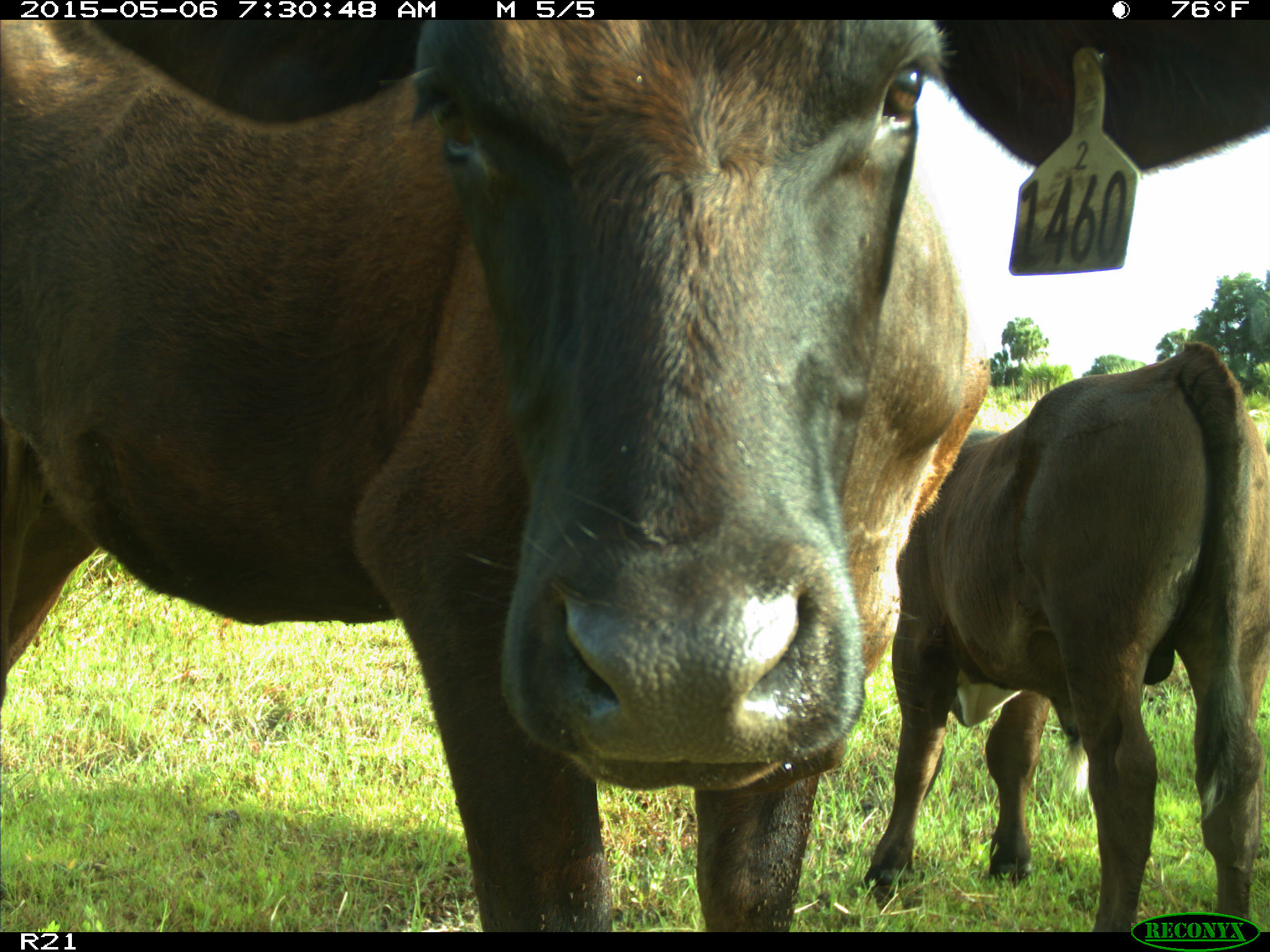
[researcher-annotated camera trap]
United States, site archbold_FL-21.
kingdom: Animalia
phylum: Chordata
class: Mammalia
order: Artiodactyla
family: Bovidae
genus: Bos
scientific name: Bos taurus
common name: domestic cow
Bos taurus (domestic cow).